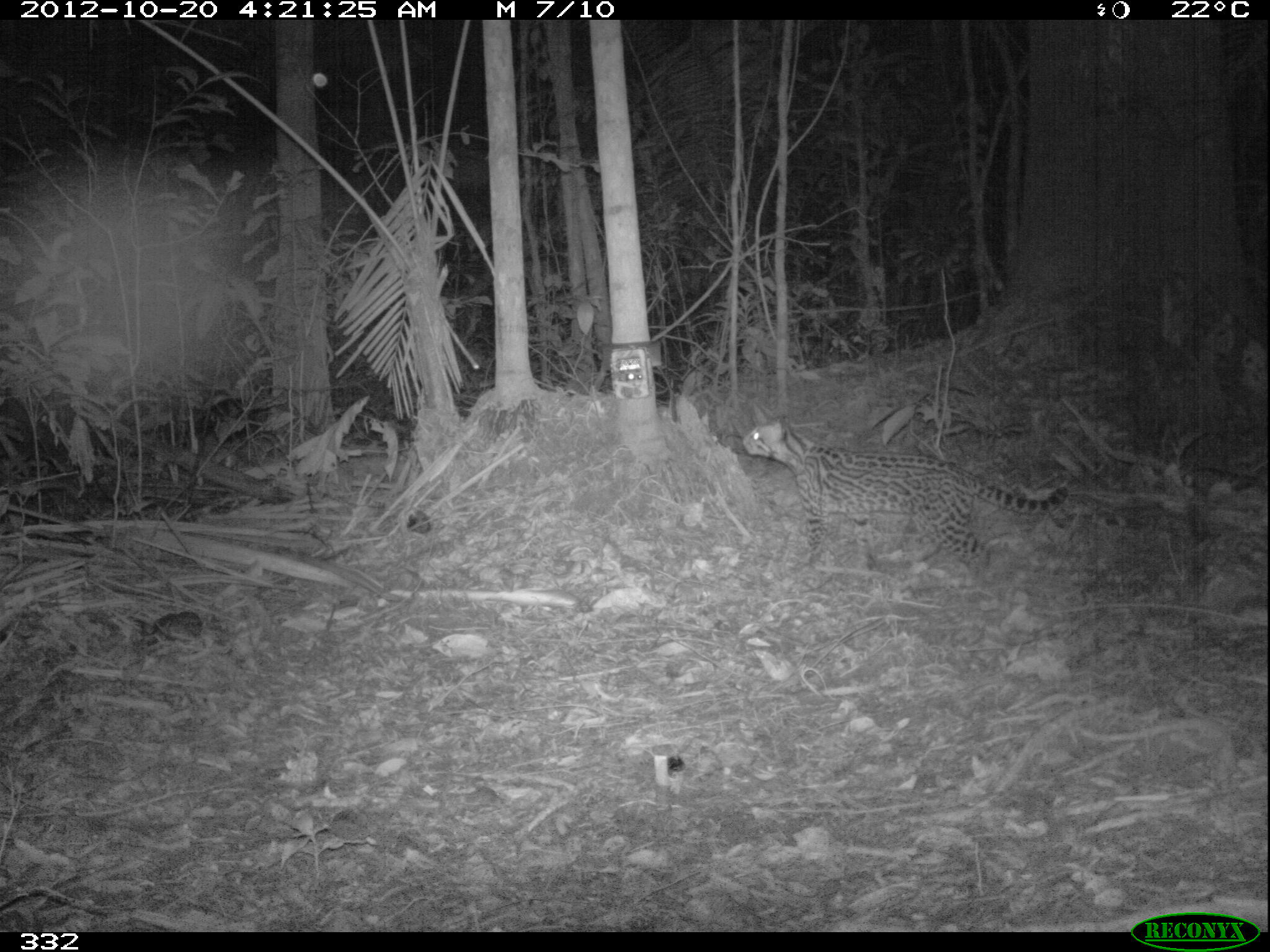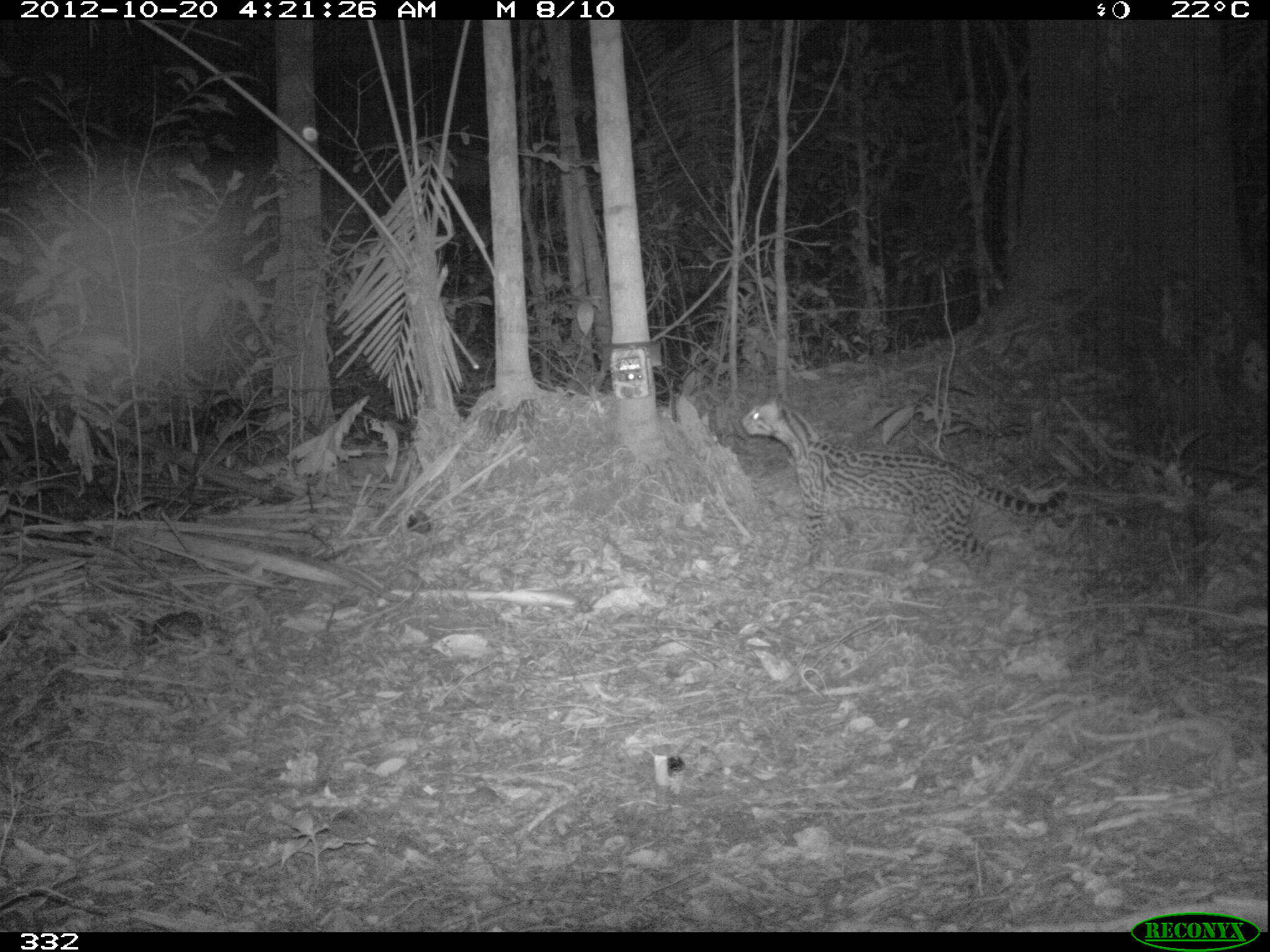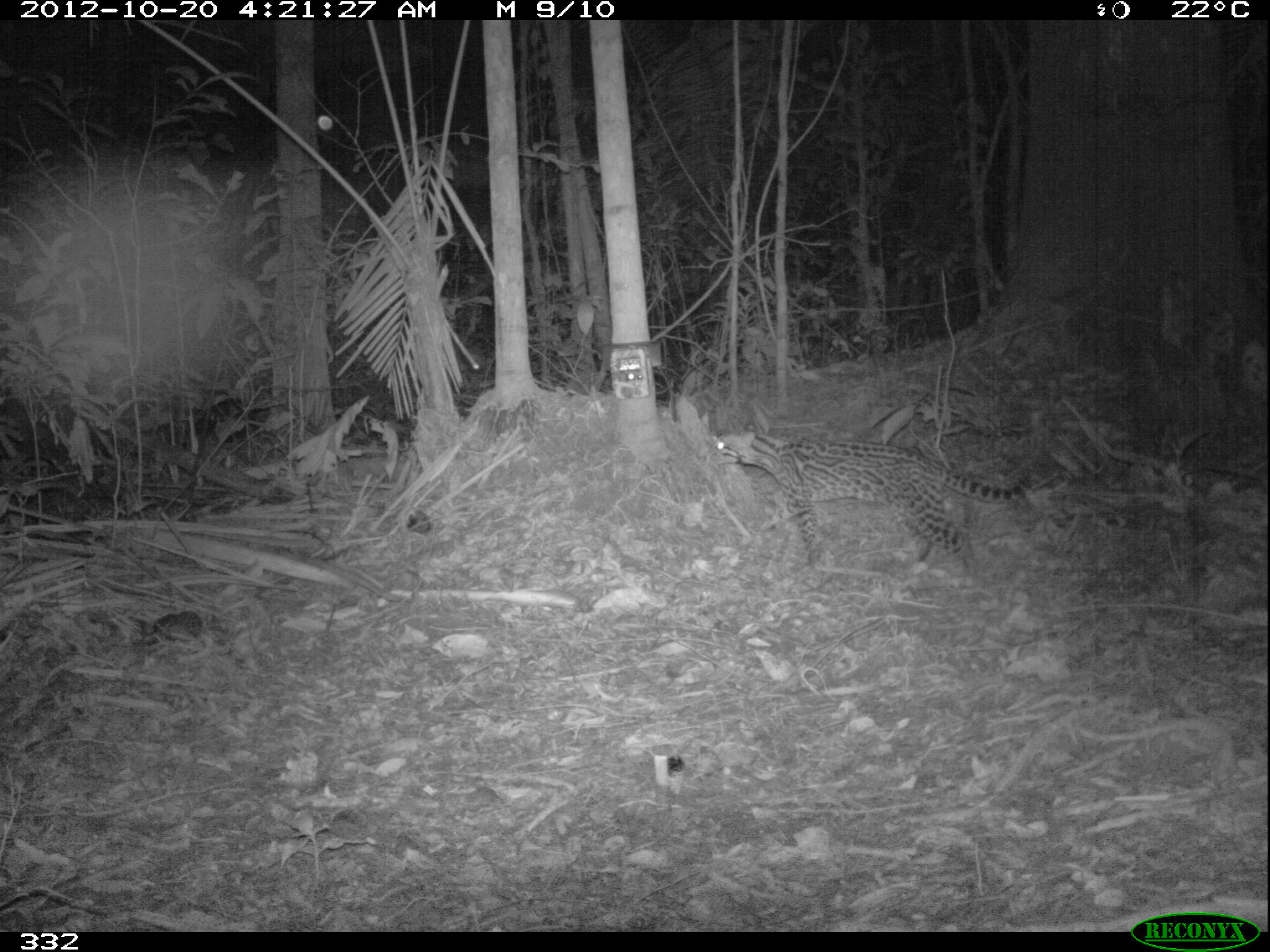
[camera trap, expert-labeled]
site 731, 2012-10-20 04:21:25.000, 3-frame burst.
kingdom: Animalia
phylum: Chordata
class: Mammalia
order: Carnivora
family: Felidae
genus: Leopardus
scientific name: Leopardus pardalis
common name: ocelot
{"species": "Leopardus pardalis (ocelot)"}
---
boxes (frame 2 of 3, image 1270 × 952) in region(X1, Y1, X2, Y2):
leopardus pardalis: region(740, 393, 1070, 575)